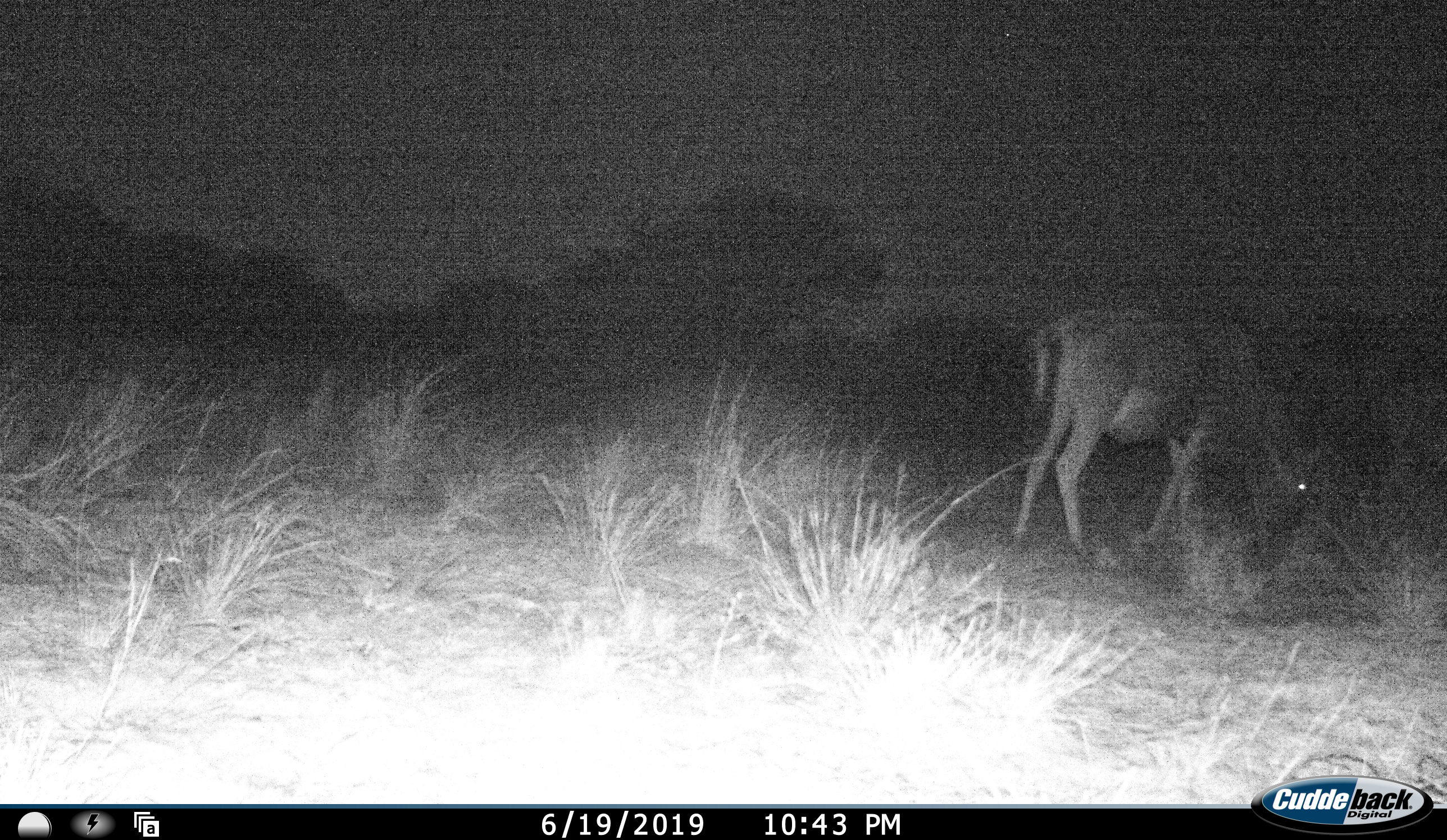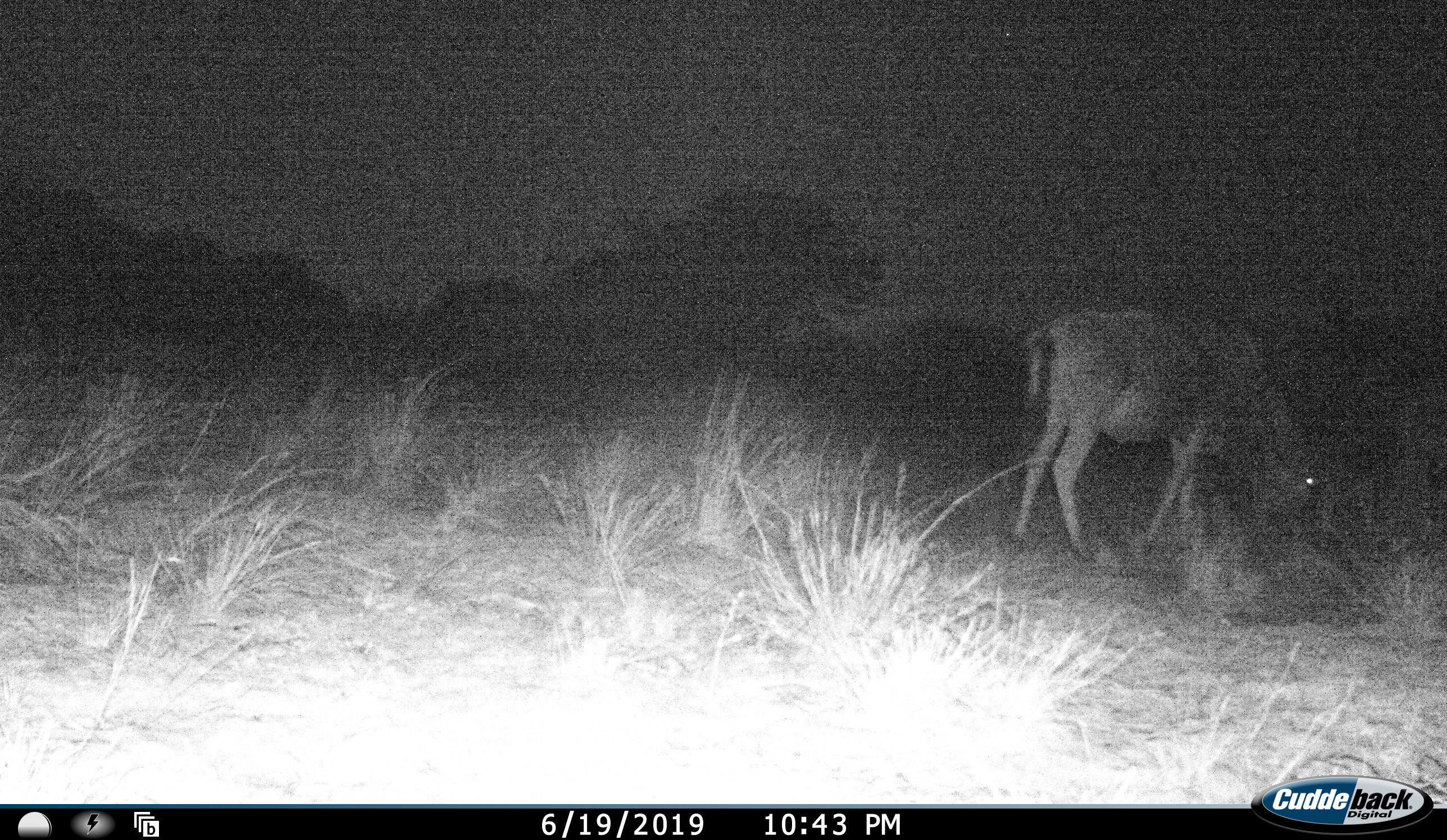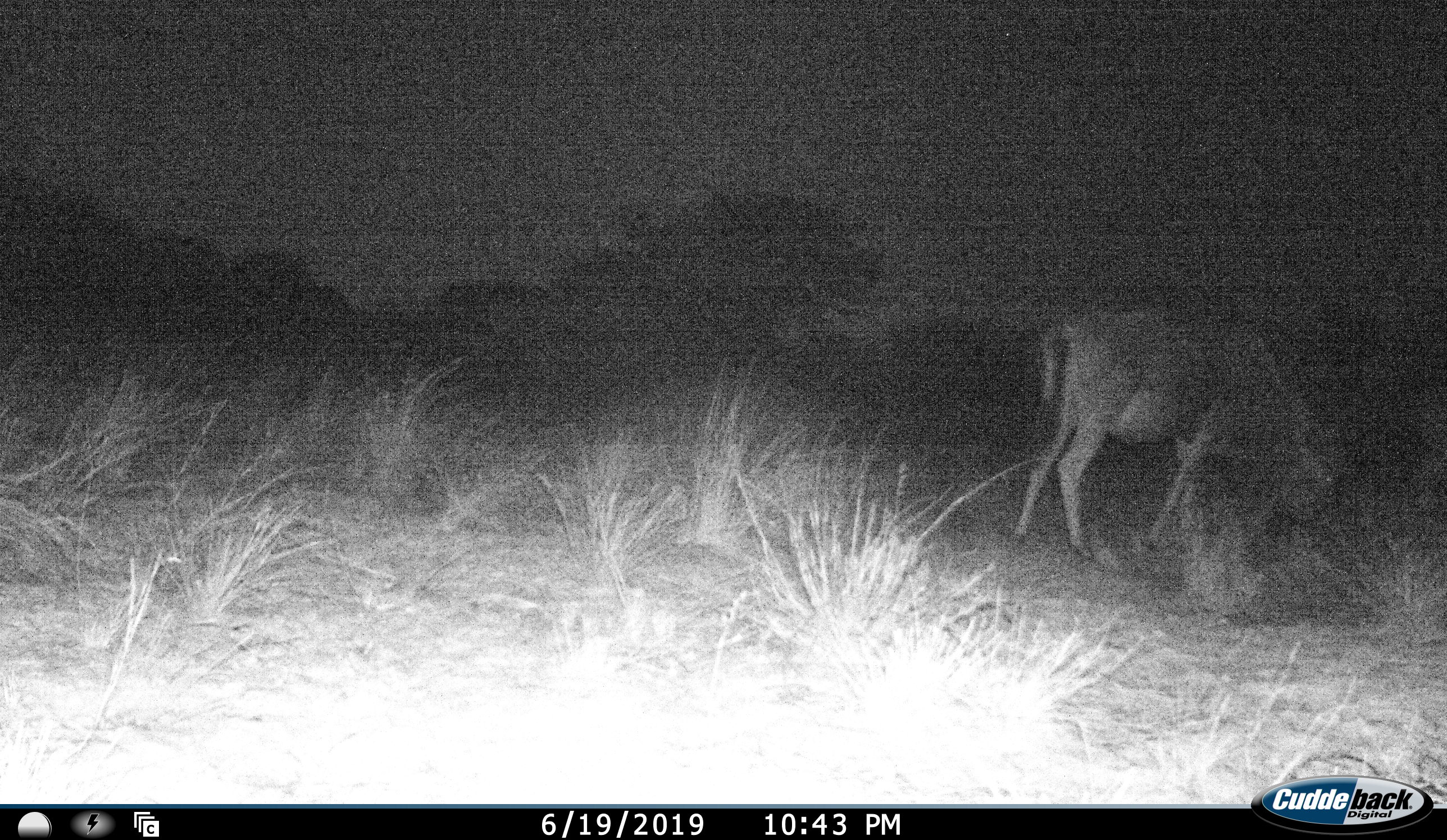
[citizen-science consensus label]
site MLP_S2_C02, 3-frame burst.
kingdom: Animalia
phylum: Chordata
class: Mammalia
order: Artiodactyla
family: Bovidae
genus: Connochaetes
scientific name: Connochaetes taurinus taurinus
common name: blue wildebeest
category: wildebeestblue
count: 1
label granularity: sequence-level